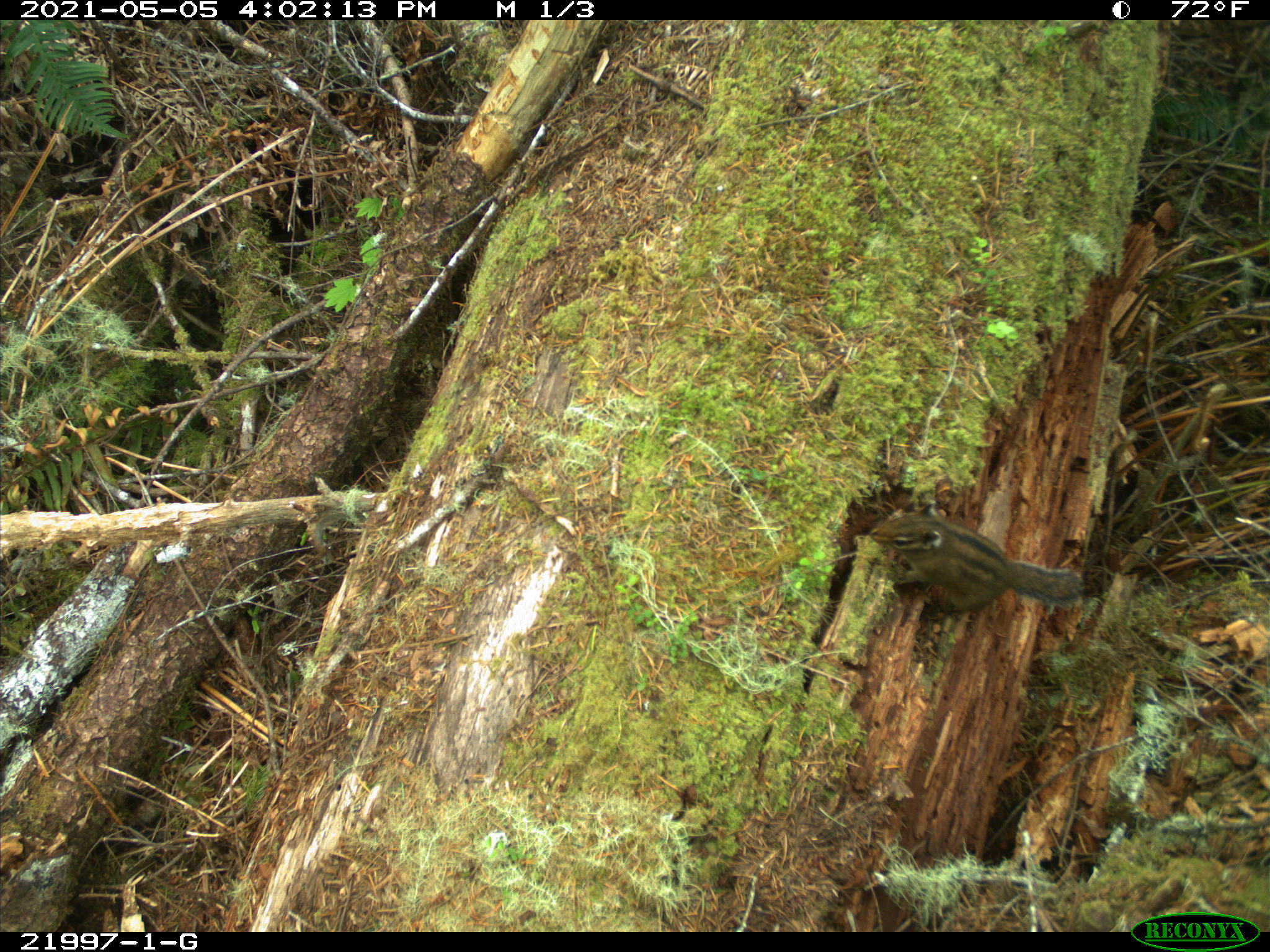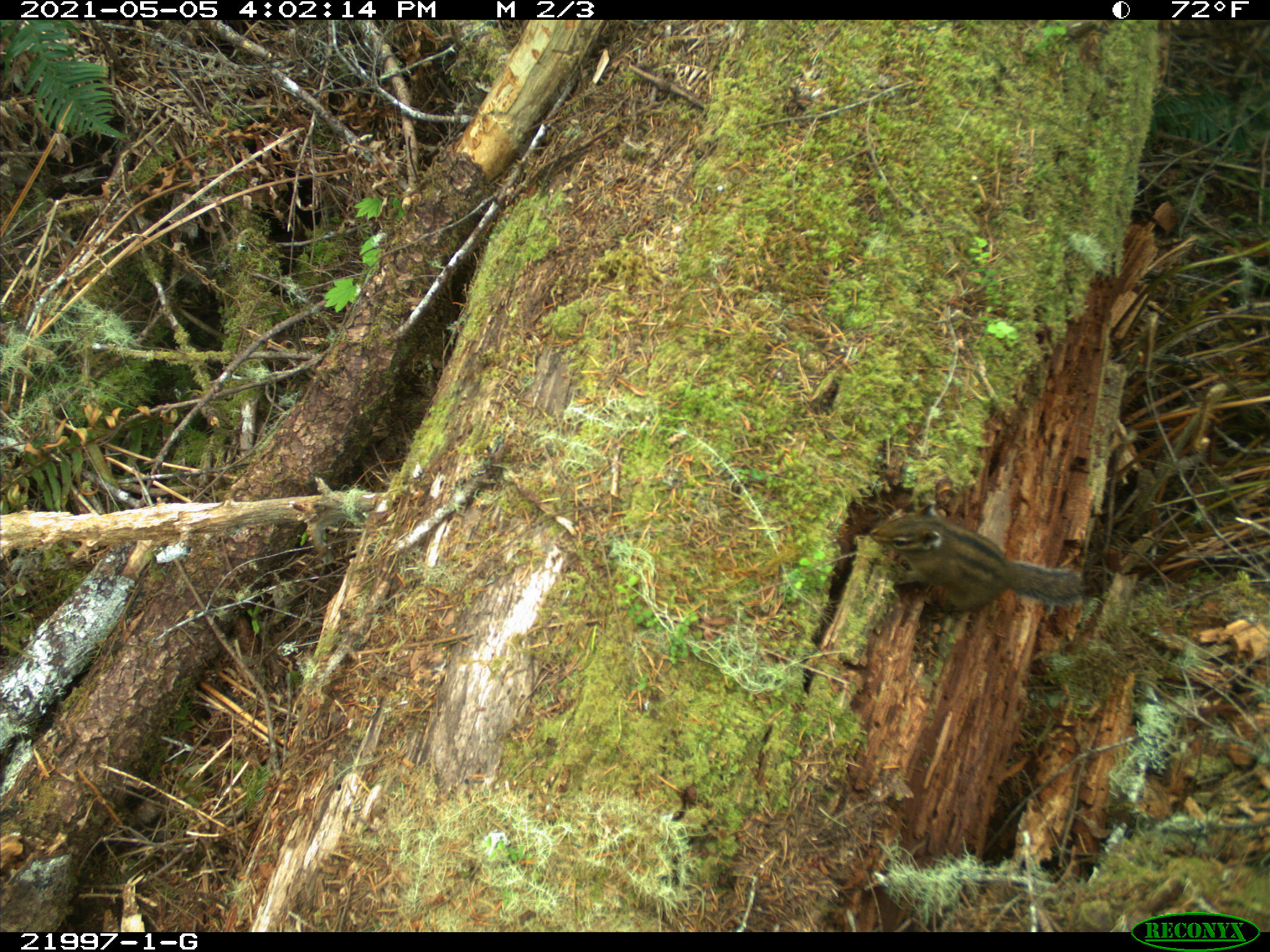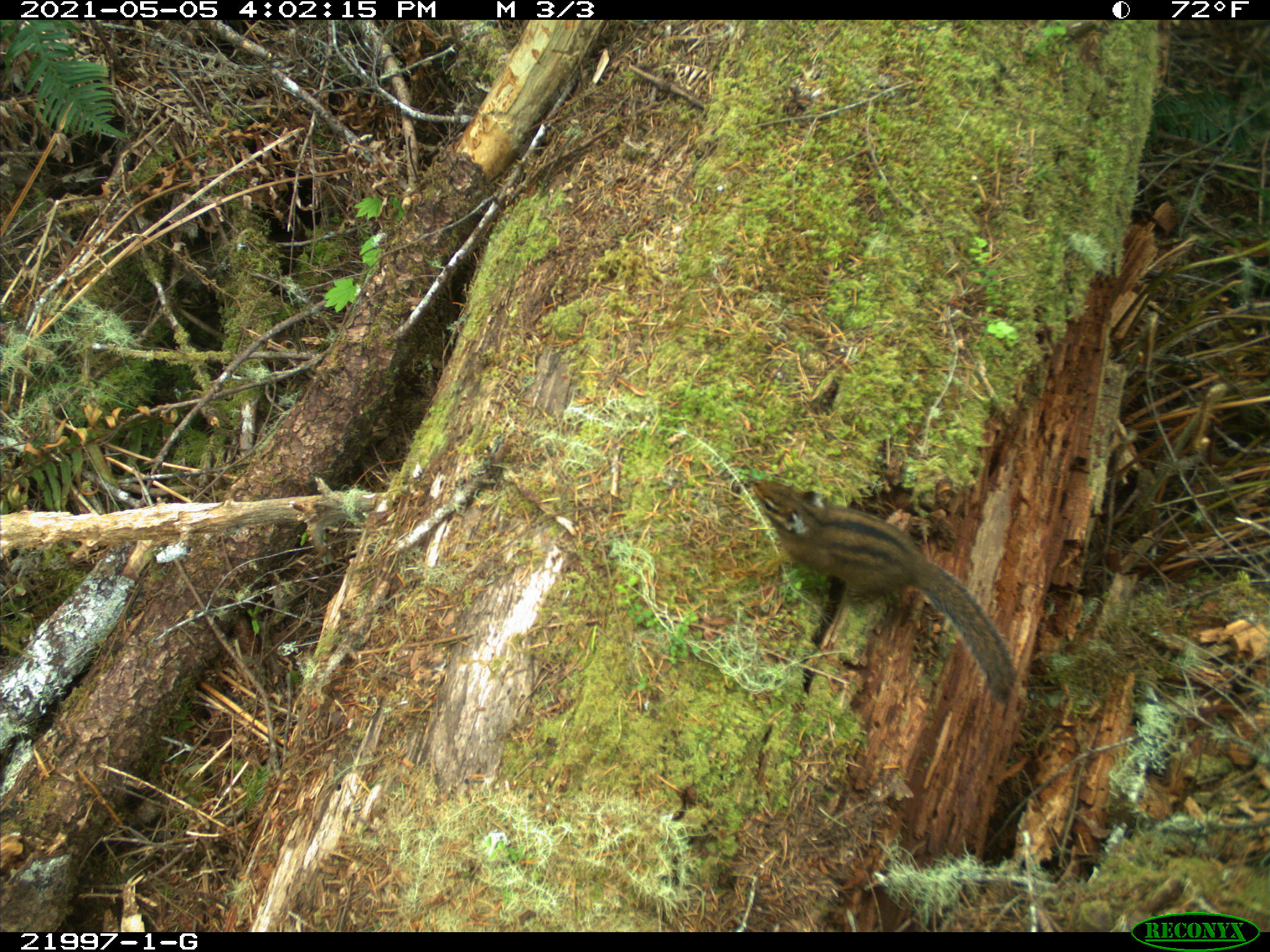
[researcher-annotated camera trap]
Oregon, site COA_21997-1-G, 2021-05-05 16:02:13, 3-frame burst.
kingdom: Animalia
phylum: Chordata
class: Mammalia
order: Rodentia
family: Sciuridae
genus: Neotamias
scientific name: Neotamias townsendii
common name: townsend's chipmunk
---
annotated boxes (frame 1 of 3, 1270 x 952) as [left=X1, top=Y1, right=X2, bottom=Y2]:
townsend's chipmunk: [left=840, top=479, right=1110, bottom=640]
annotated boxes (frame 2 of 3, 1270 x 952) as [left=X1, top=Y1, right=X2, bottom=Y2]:
townsend's chipmunk: [left=832, top=479, right=1128, bottom=637]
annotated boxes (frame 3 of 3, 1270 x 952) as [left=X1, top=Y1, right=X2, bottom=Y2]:
townsend's chipmunk: [left=722, top=453, right=1048, bottom=730]